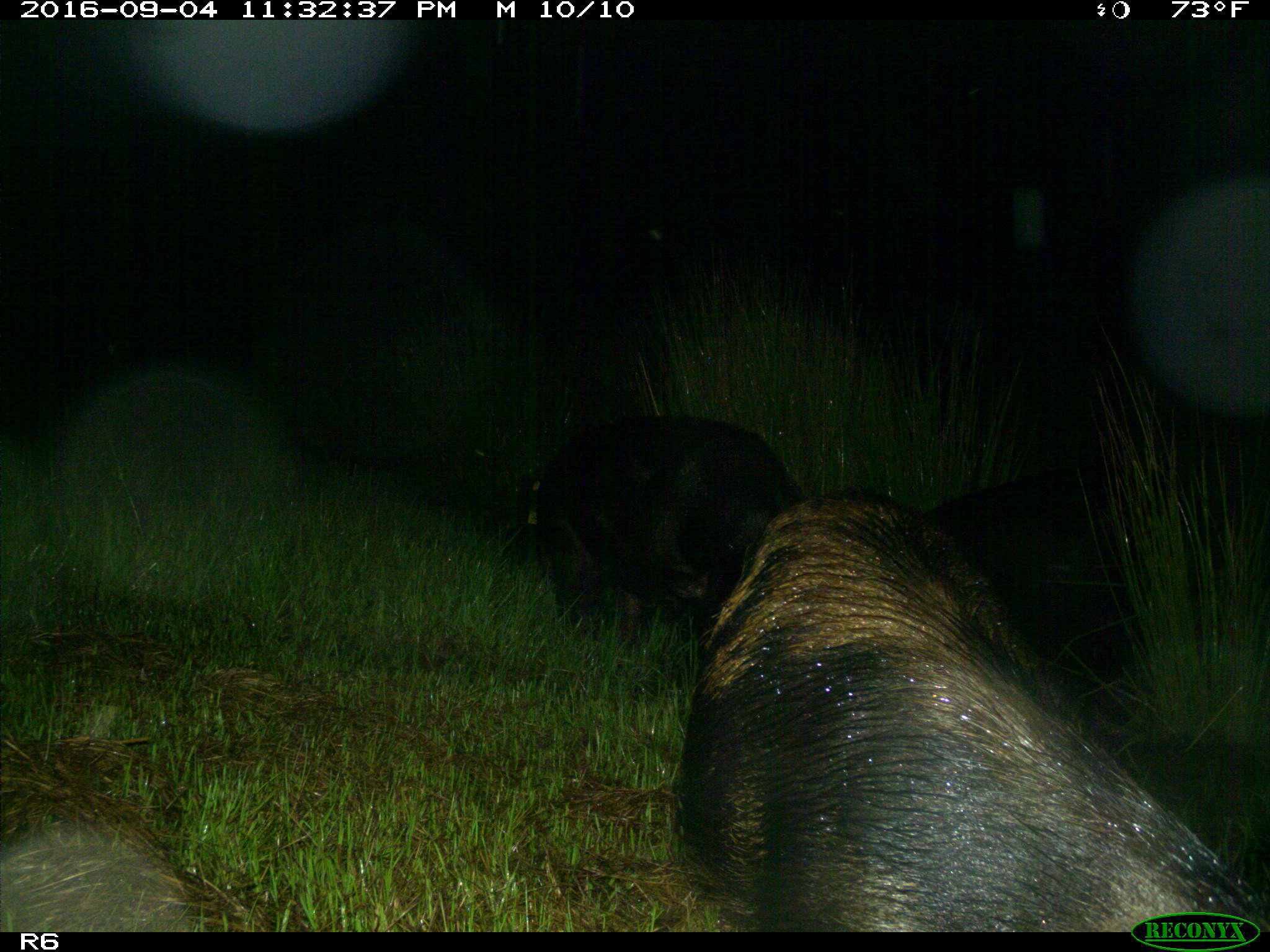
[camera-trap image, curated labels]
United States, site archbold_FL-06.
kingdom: Animalia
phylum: Chordata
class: Mammalia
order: Artiodactyla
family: Suidae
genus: Sus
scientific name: Sus scrofa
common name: wild boar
Sus scrofa (wild boar).